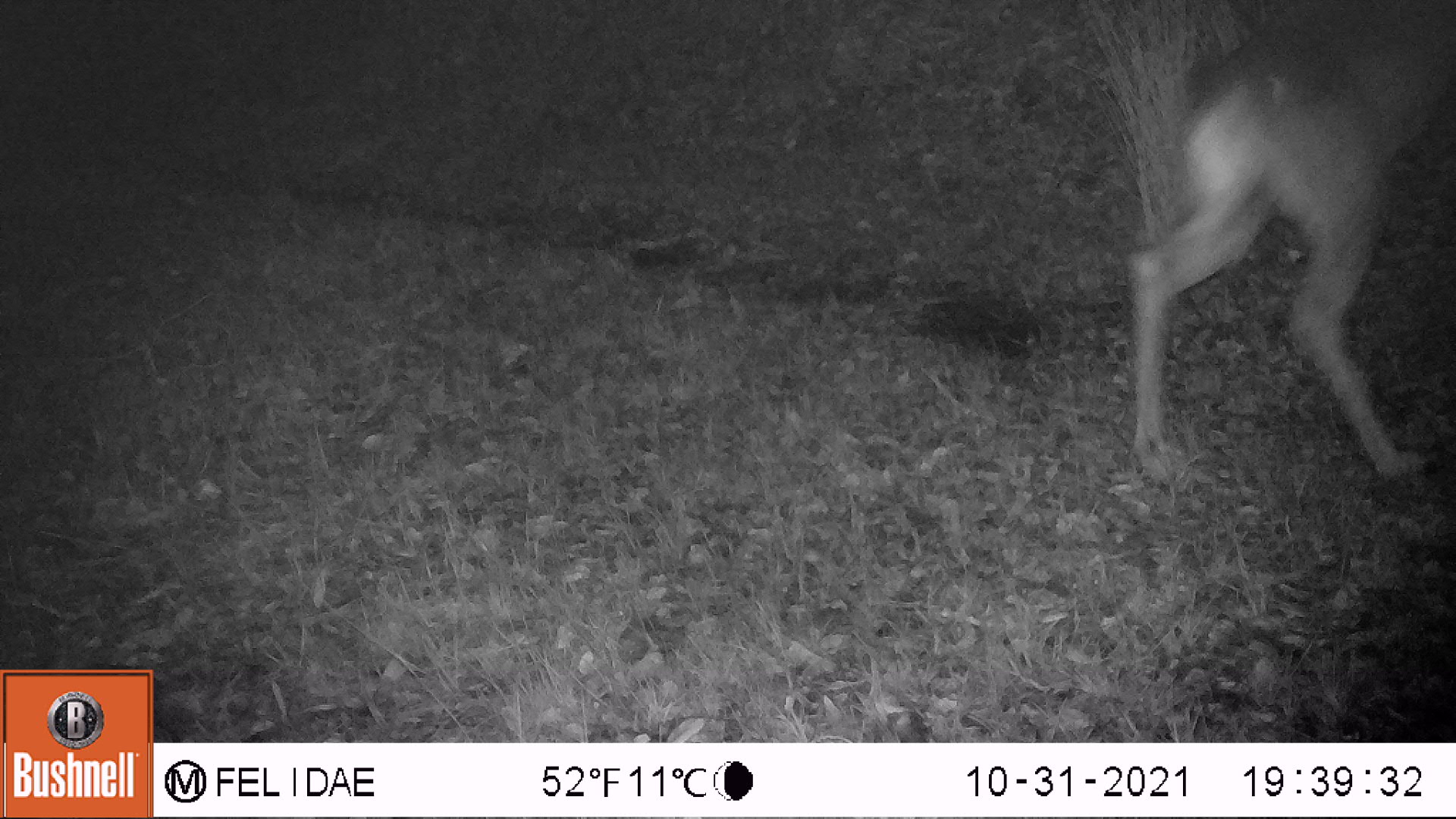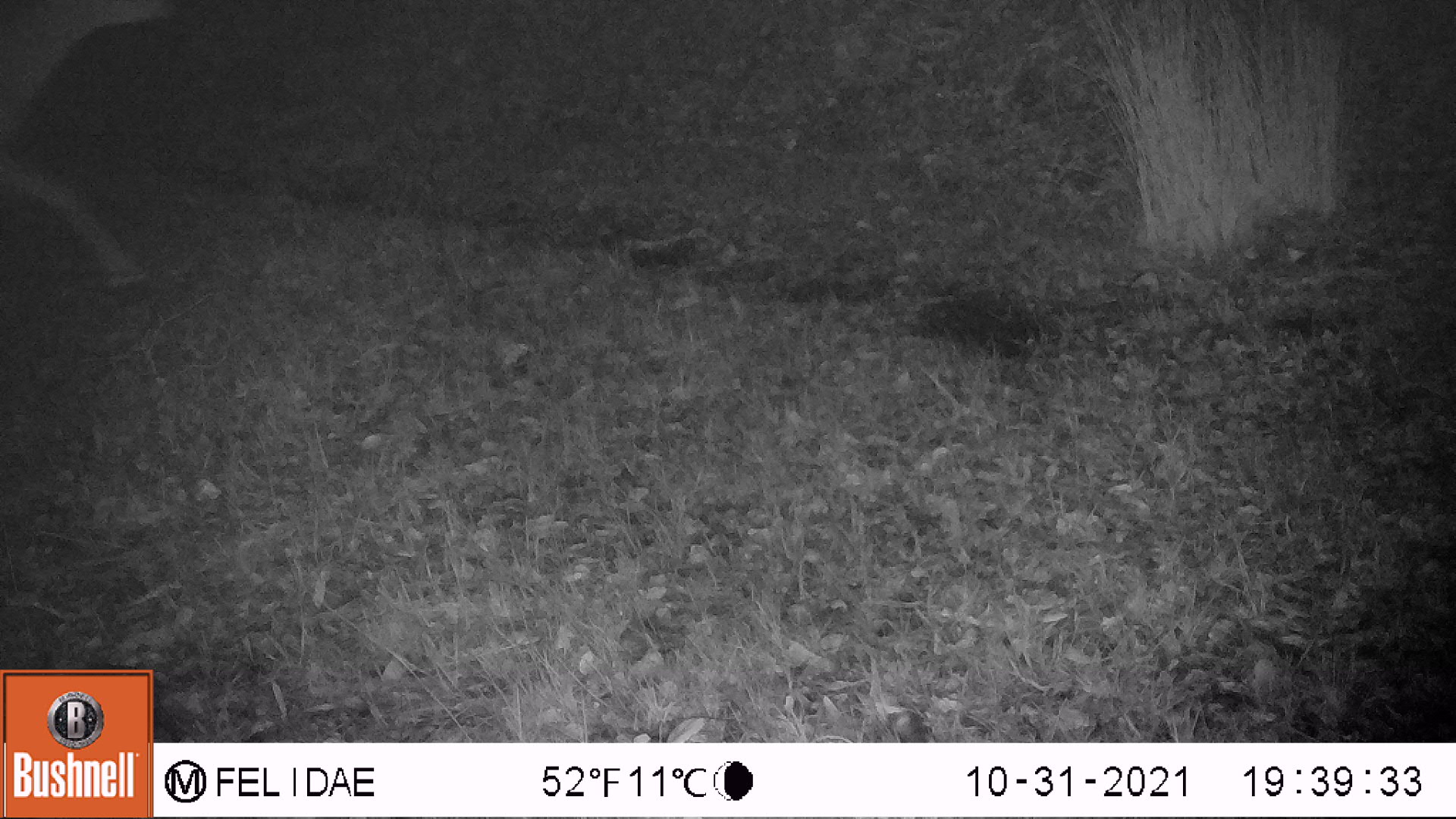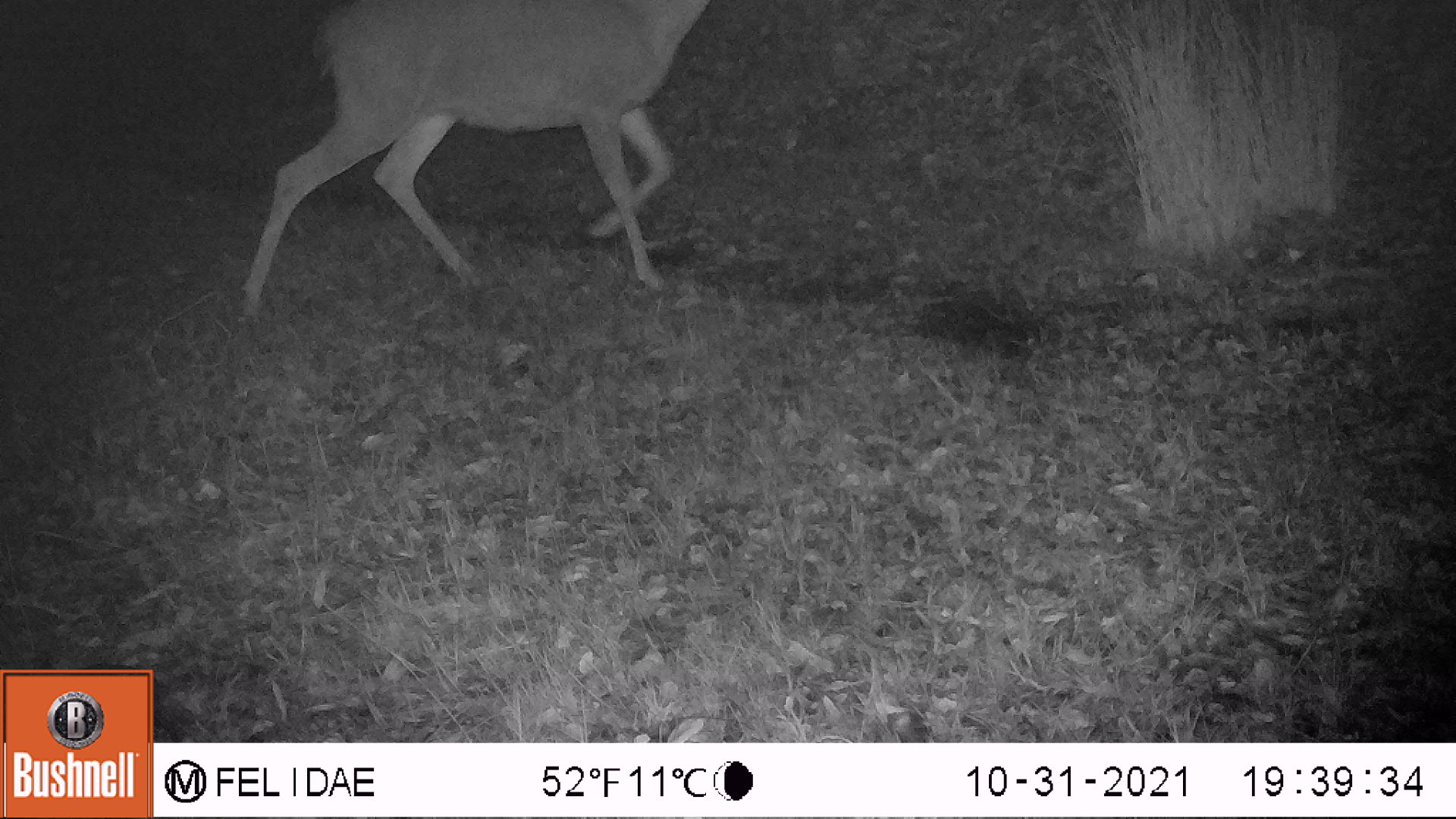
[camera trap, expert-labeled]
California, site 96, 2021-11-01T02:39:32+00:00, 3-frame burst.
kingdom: Animalia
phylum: Chordata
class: Mammalia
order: Artiodactyla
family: Cervidae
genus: Odocoileus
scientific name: Odocoileus hemionus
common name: mule deer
Mule deer (Odocoileus hemionus).